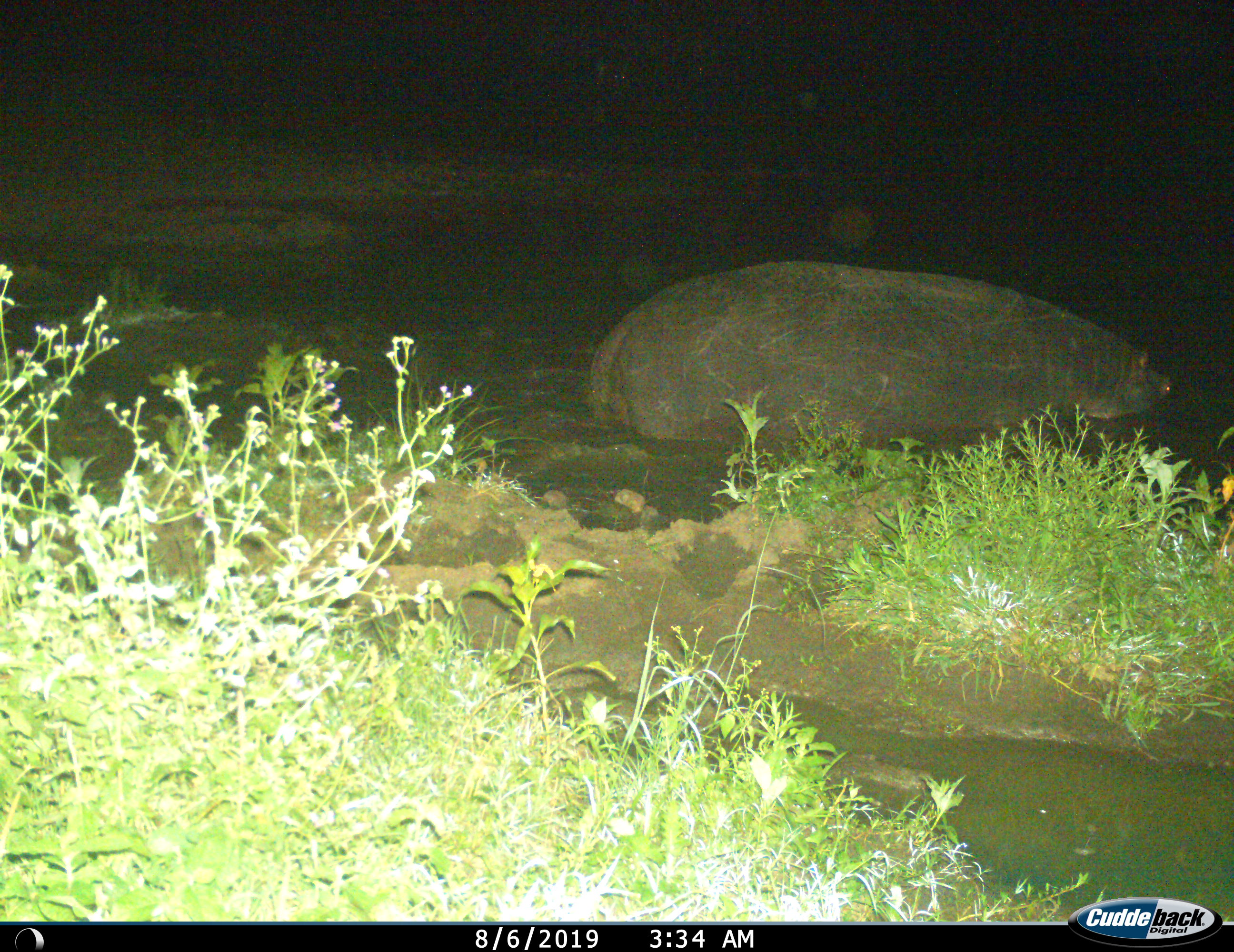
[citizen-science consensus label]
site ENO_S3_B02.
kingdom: Animalia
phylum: Chordata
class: Mammalia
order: Artiodactyla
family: Hippopotamidae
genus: Hippopotamus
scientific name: Hippopotamus amphibius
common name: hippopotamus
Hippopotamus (Hippopotamus amphibius), count 1. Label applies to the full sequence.